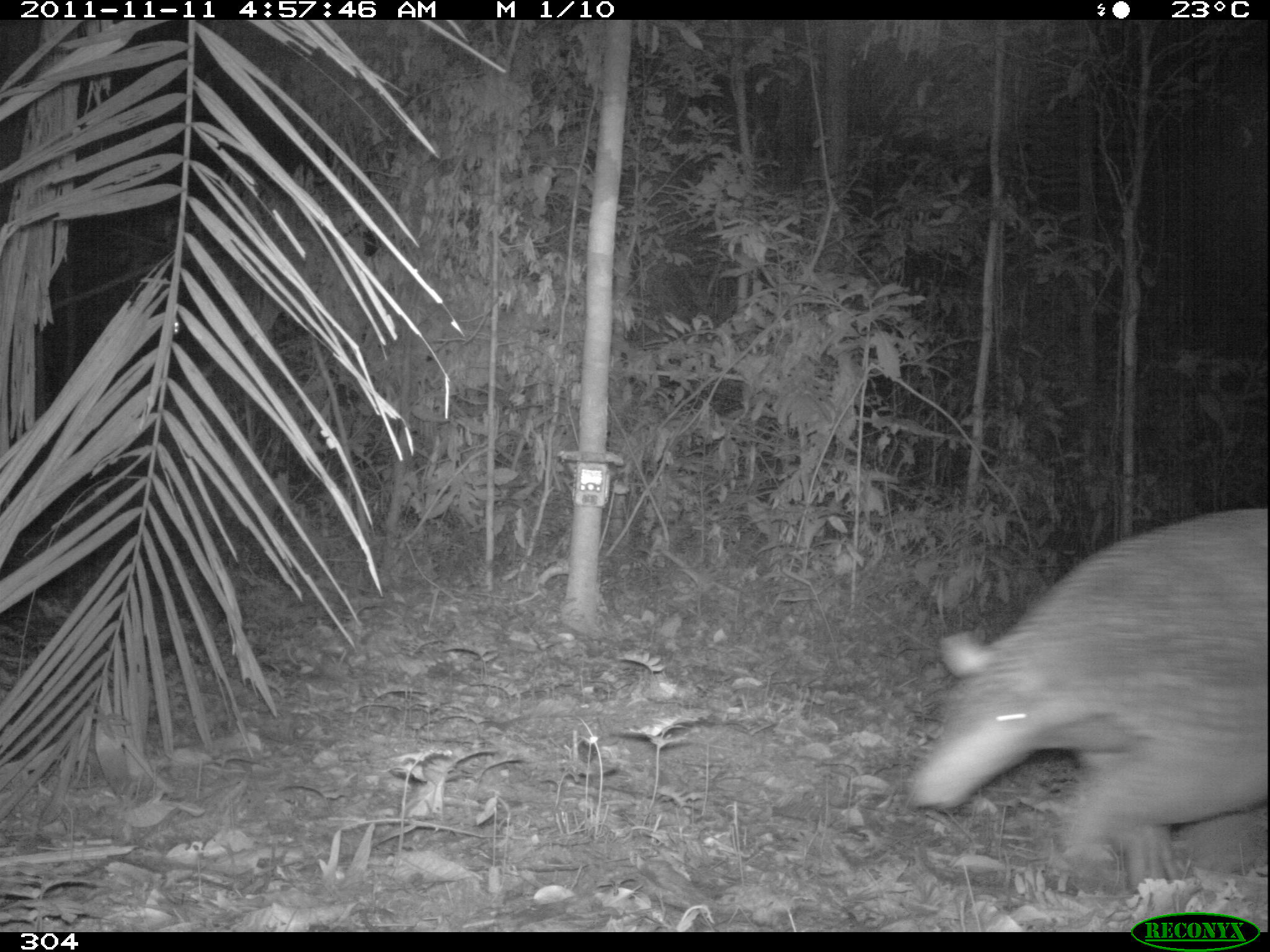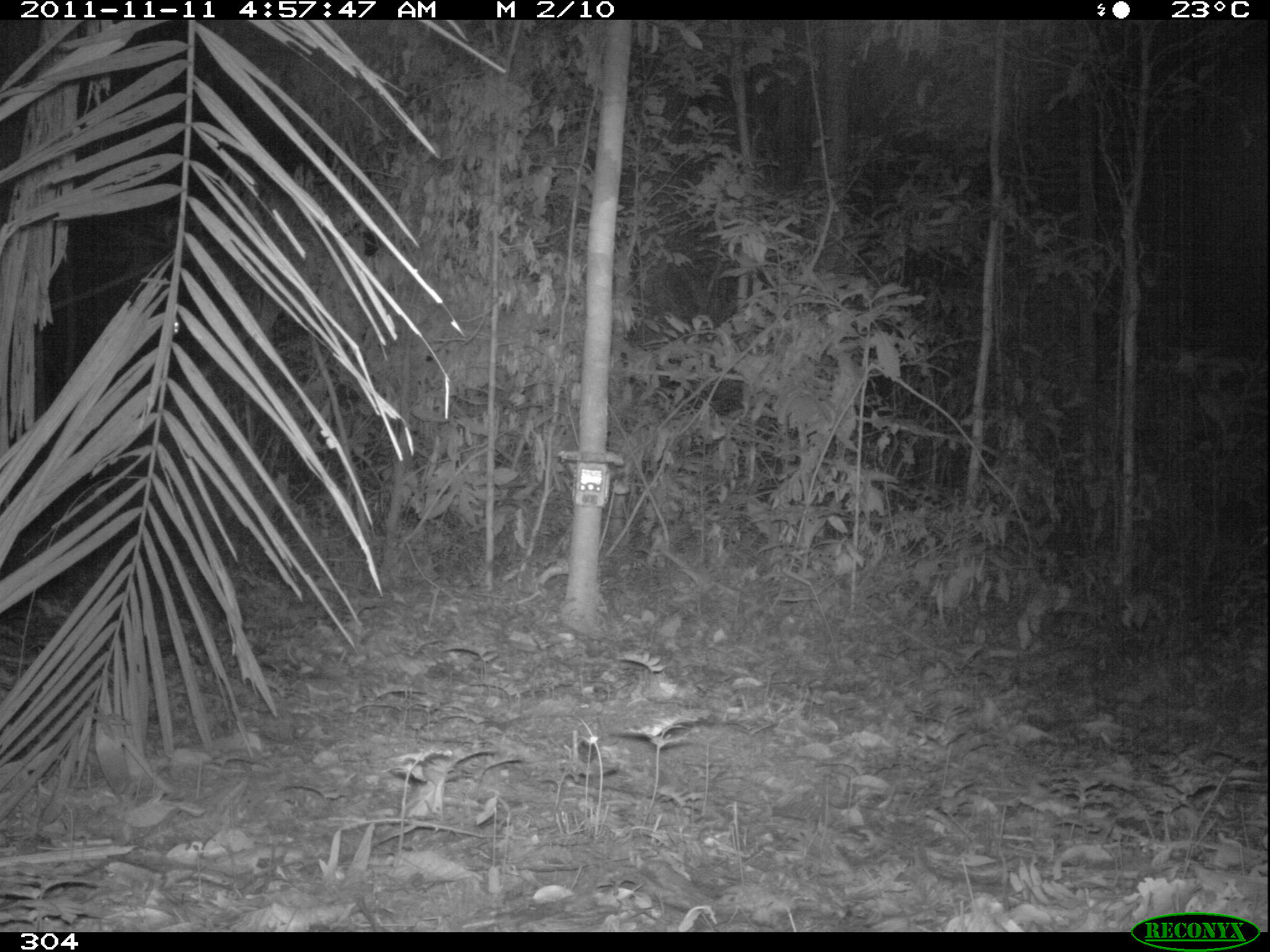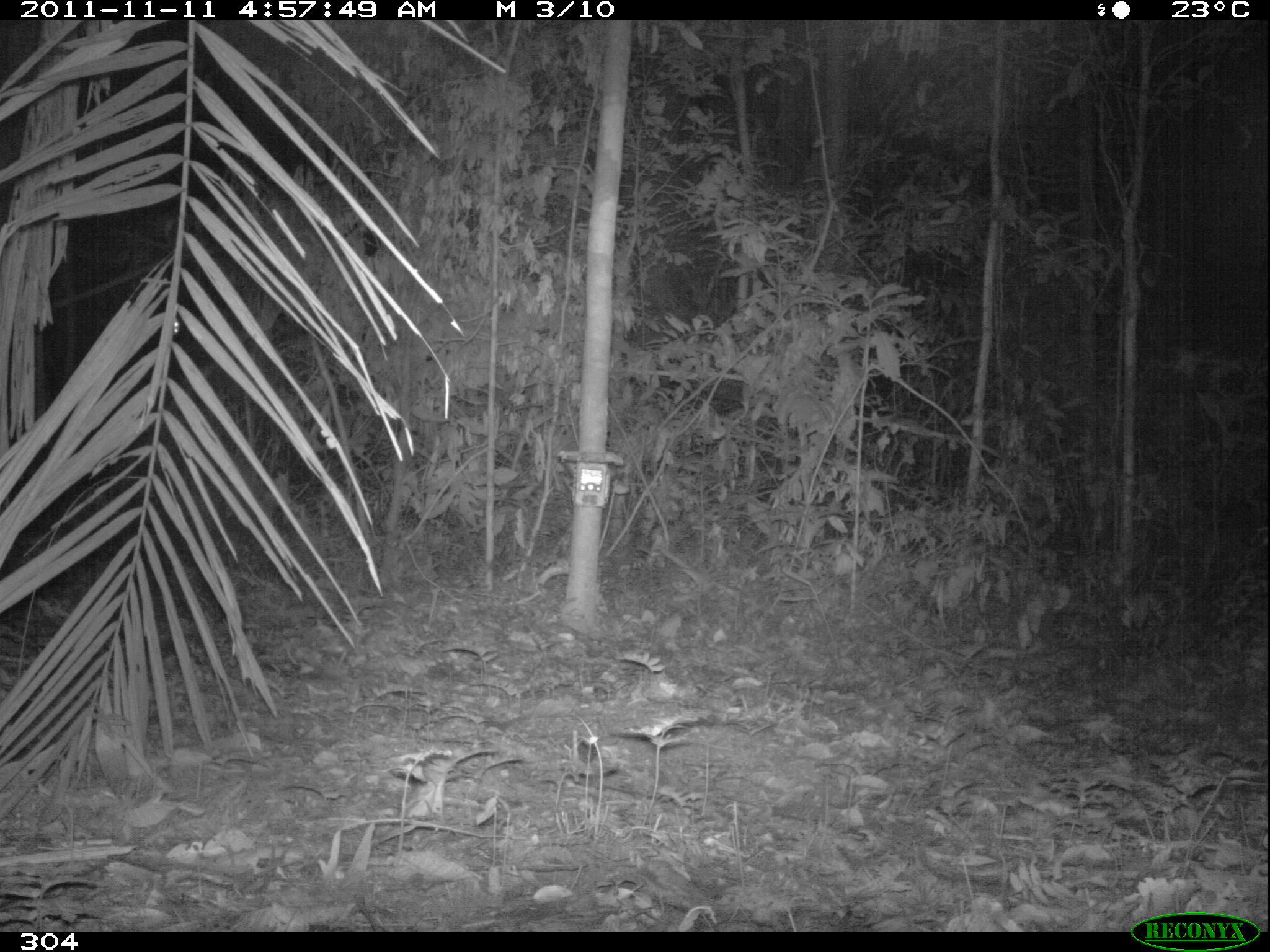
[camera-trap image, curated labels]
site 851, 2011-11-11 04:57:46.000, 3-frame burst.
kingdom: Animalia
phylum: Chordata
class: Mammalia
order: Cingulata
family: Chlamyphoridae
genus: Priodontes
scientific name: Priodontes maximus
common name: giant armadillo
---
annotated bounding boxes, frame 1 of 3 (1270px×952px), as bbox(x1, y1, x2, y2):
priodontes maximus: bbox(906, 508, 1270, 895)